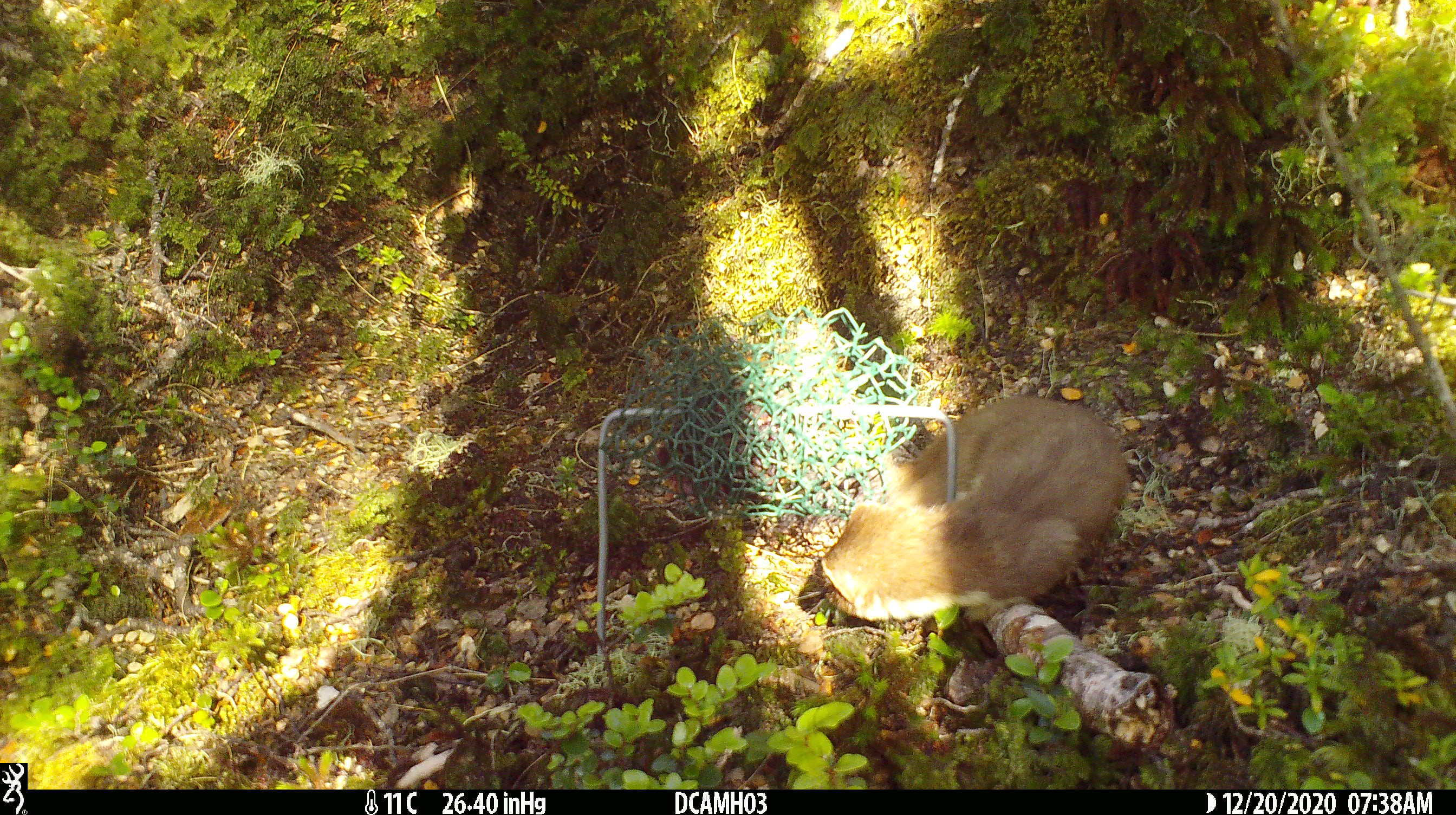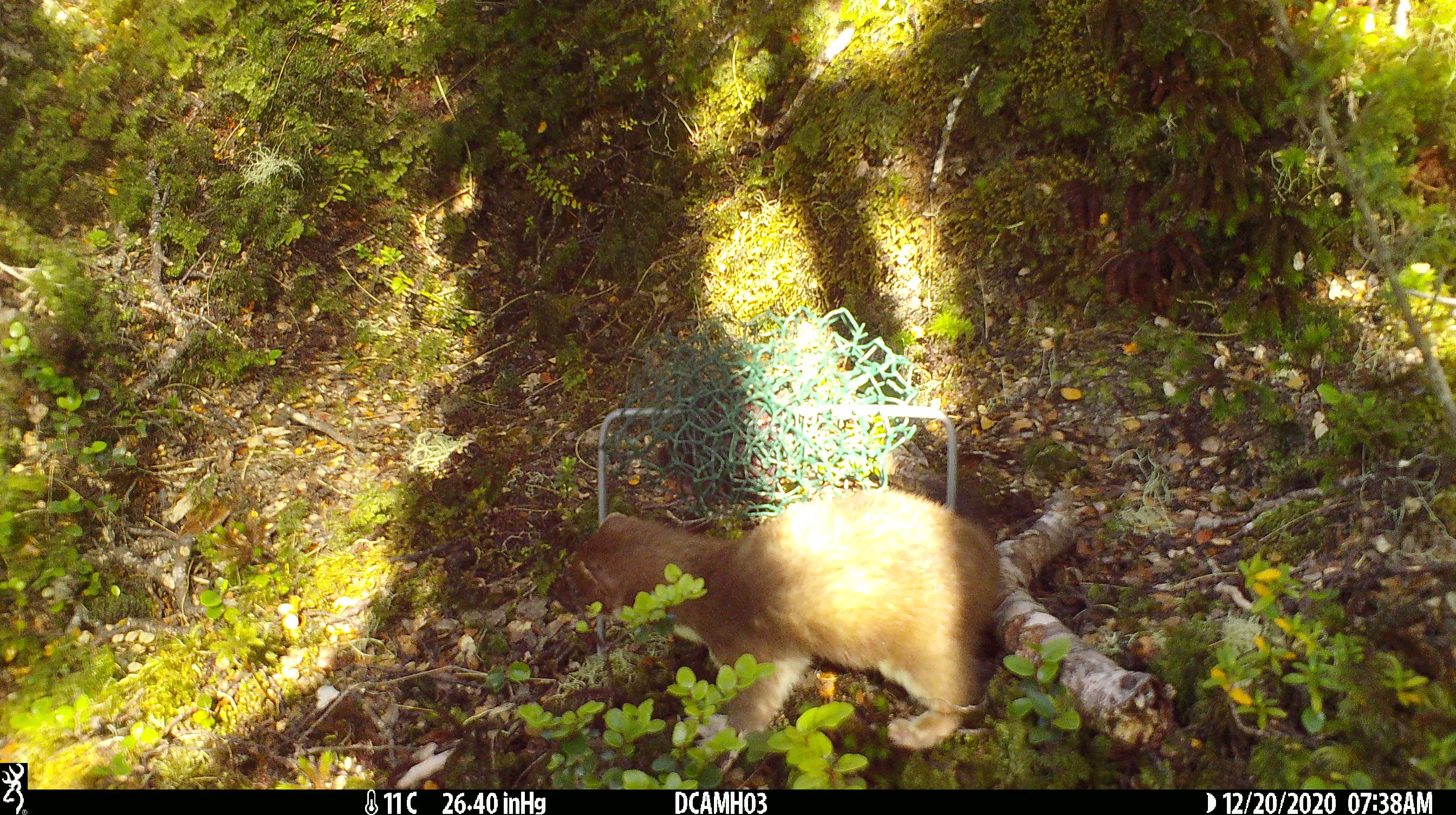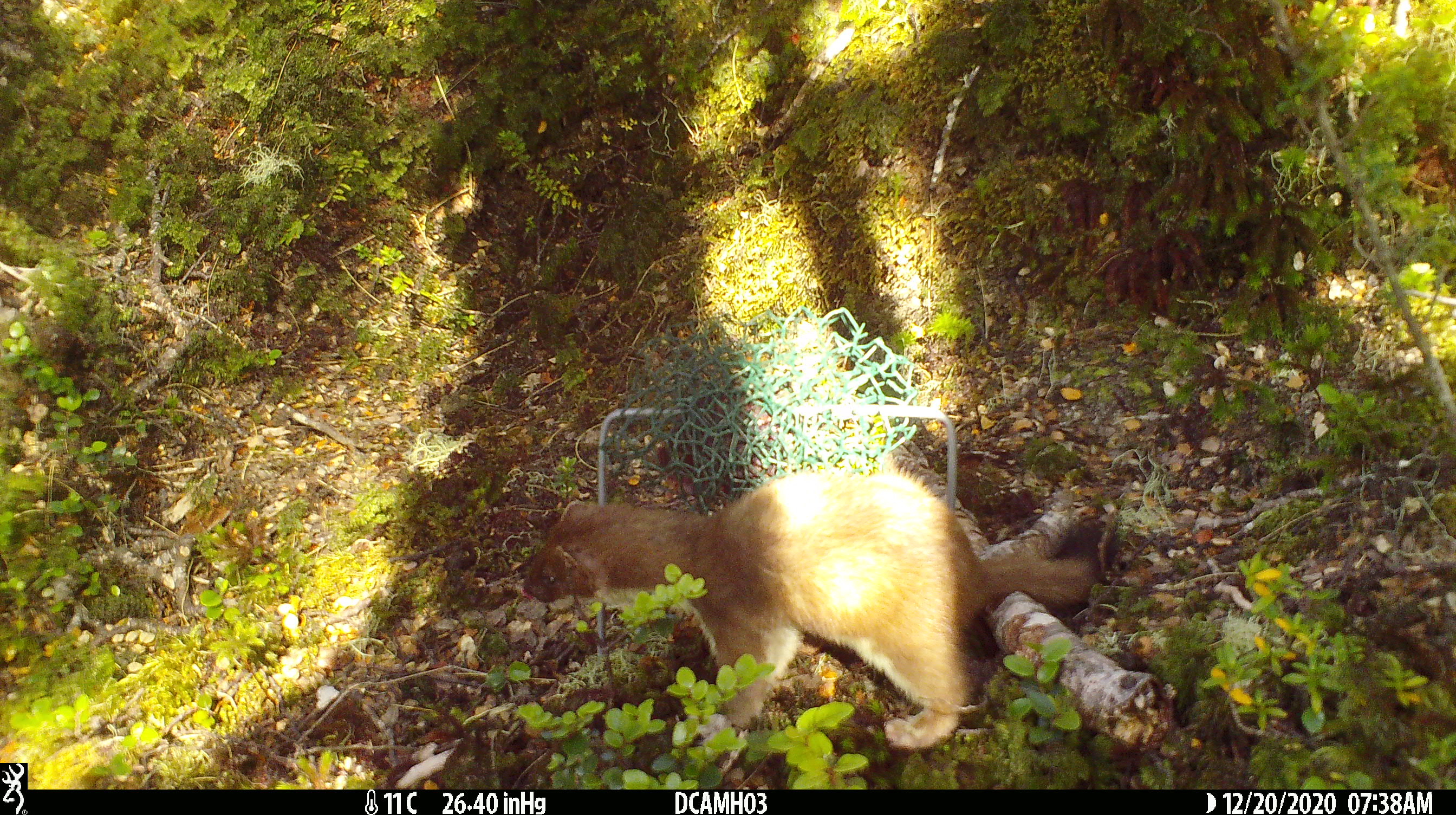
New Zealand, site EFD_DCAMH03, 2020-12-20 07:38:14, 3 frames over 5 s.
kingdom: Animalia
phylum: Chordata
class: Mammalia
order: Carnivora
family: Mustelidae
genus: Mustela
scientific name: Mustela erminea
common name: stoat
Stoat (Mustela erminea).